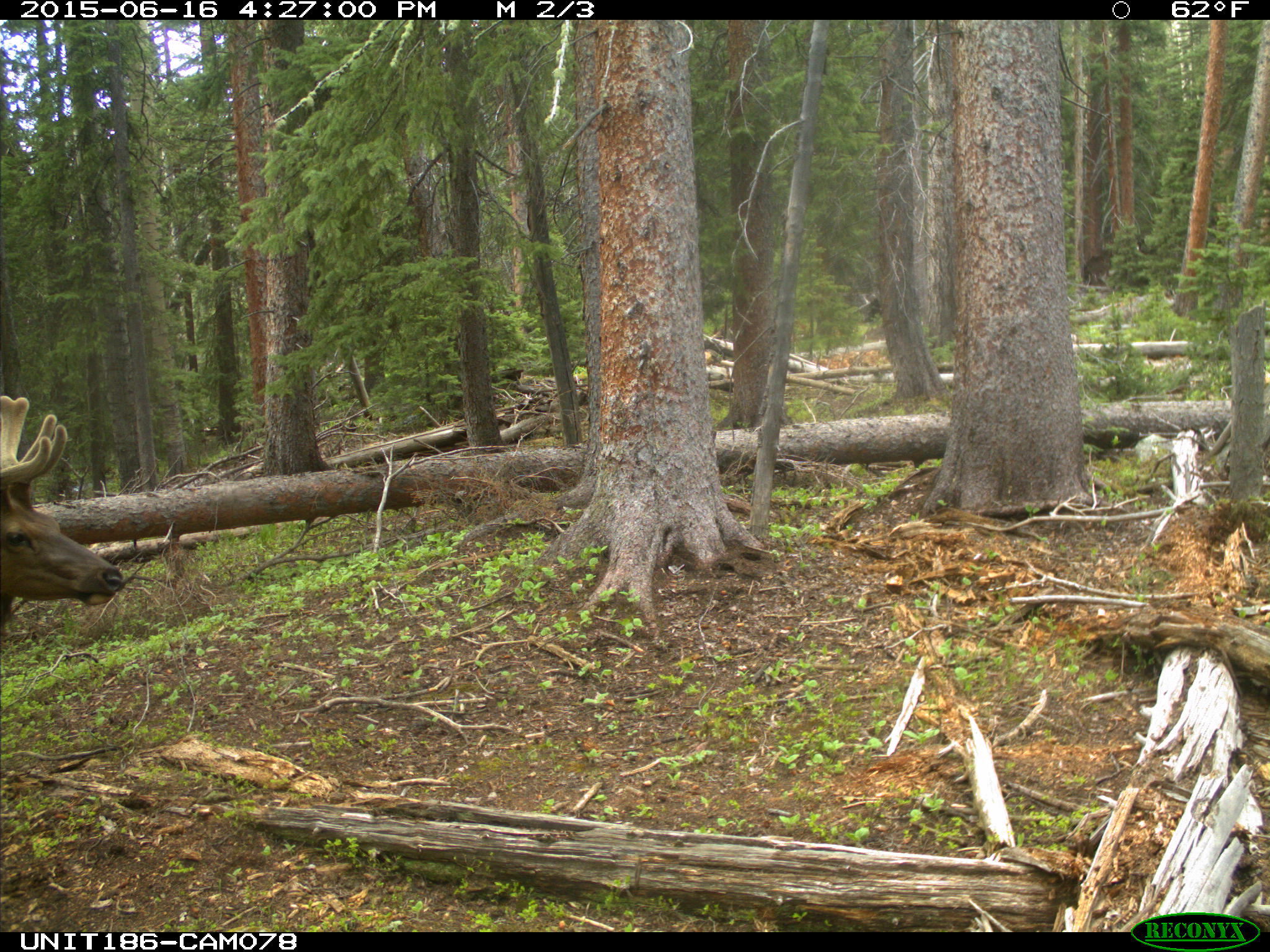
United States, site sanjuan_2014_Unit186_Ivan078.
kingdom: Animalia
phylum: Chordata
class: Mammalia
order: Artiodactyla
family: Cervidae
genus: Cervus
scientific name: Cervus elaphus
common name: red deer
Cervus elaphus (red deer).